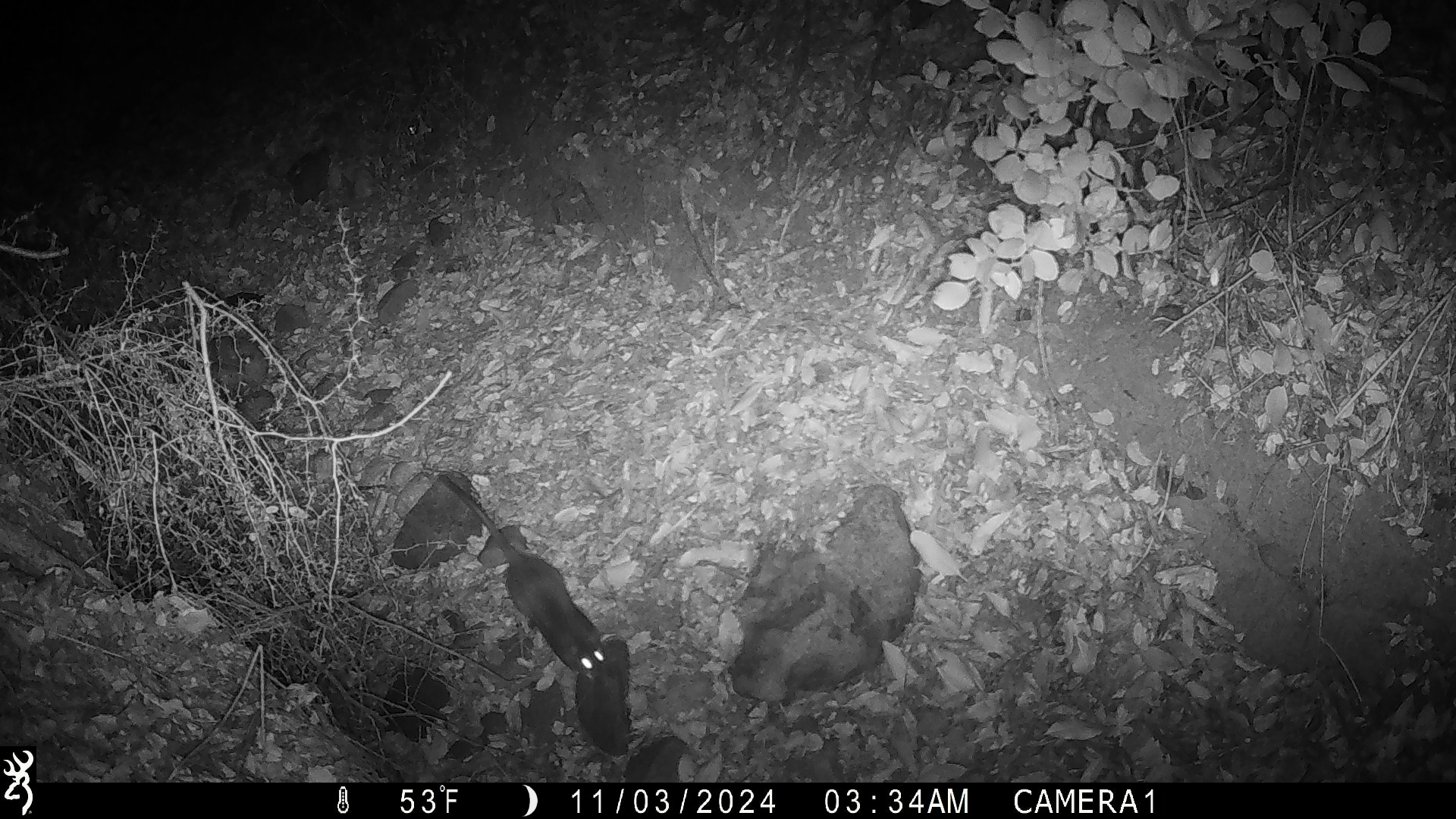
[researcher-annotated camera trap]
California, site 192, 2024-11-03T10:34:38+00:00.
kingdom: Animalia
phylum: Chordata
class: Mammalia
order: Rodentia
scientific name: Rodentia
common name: mouse or rat